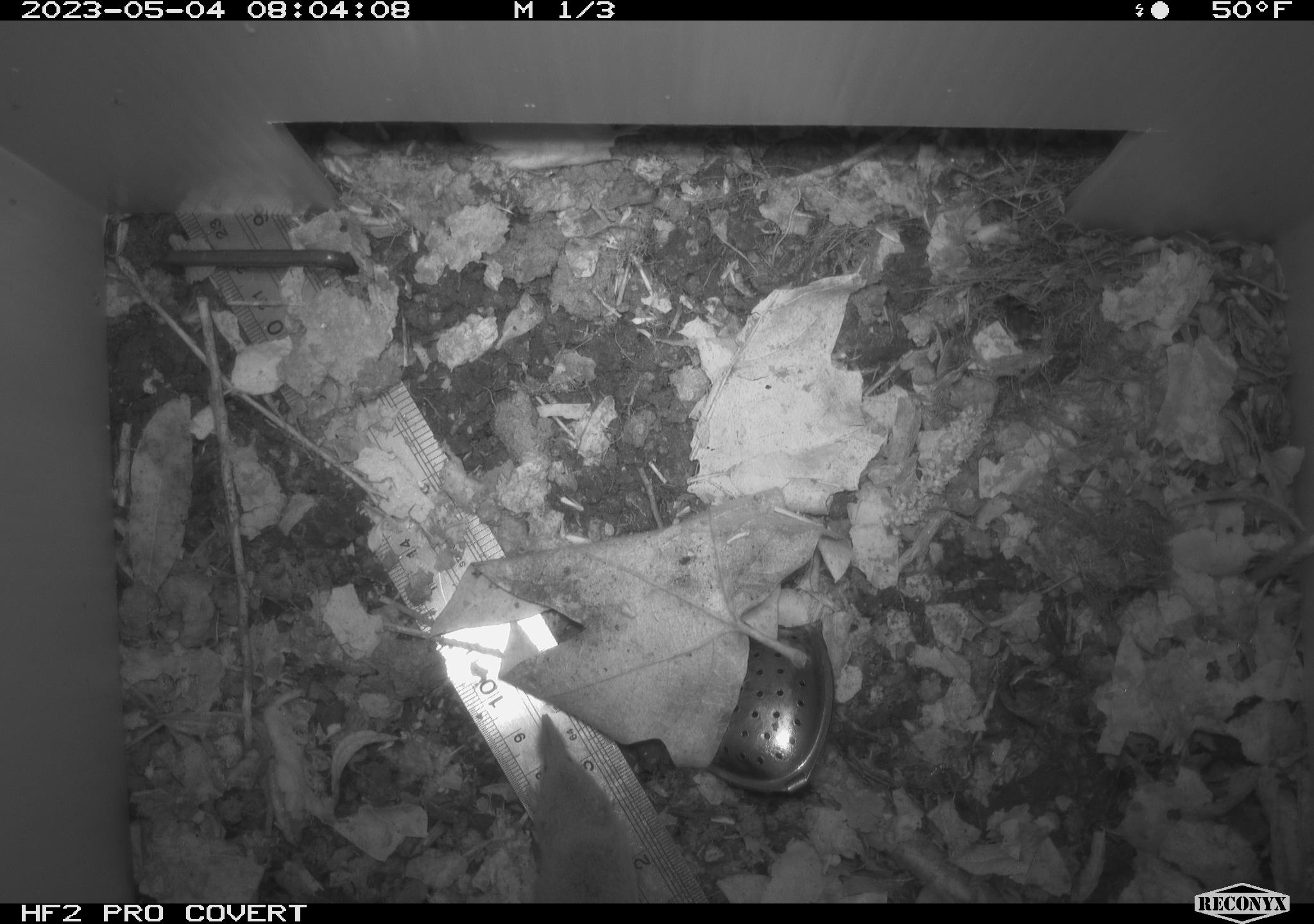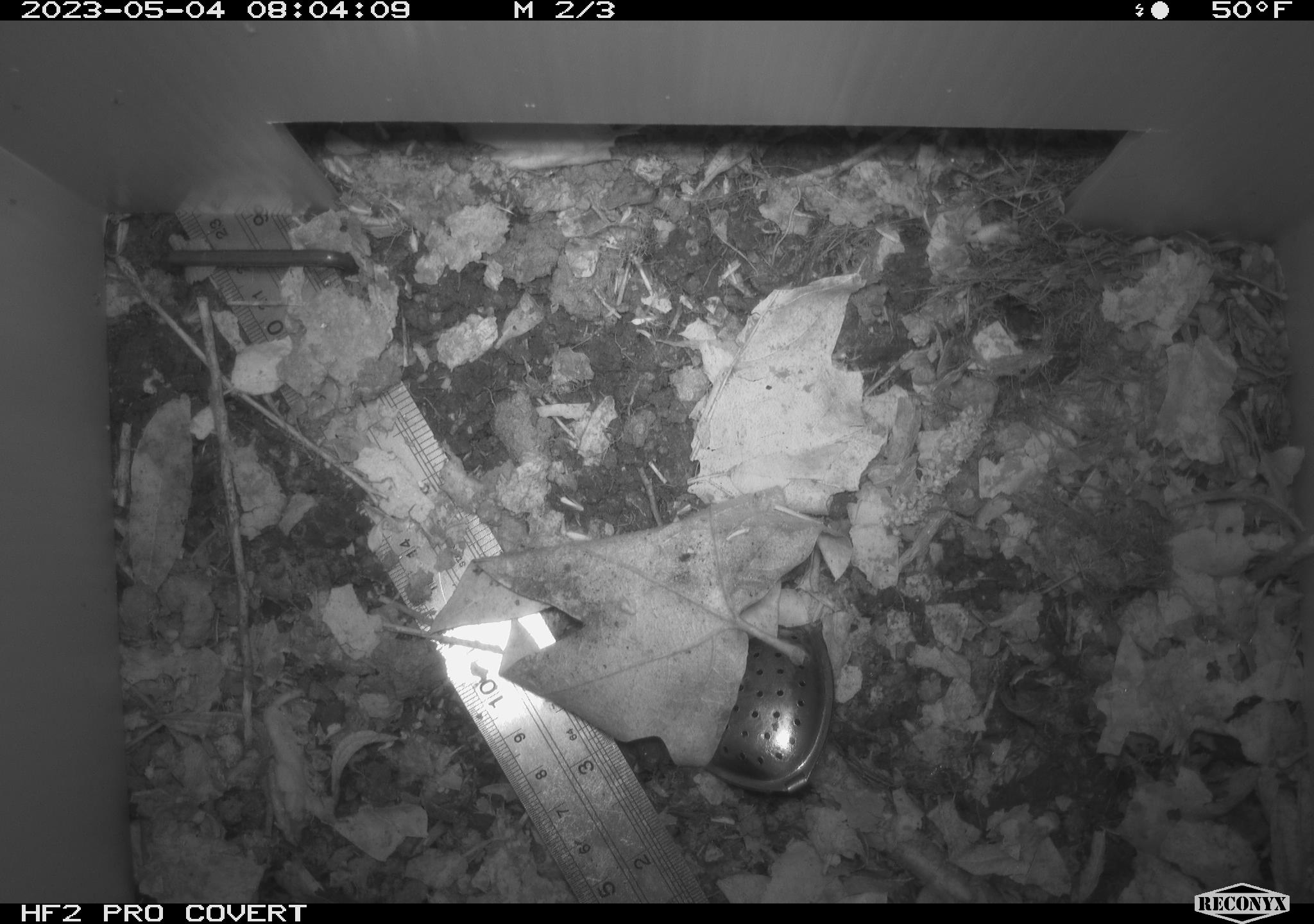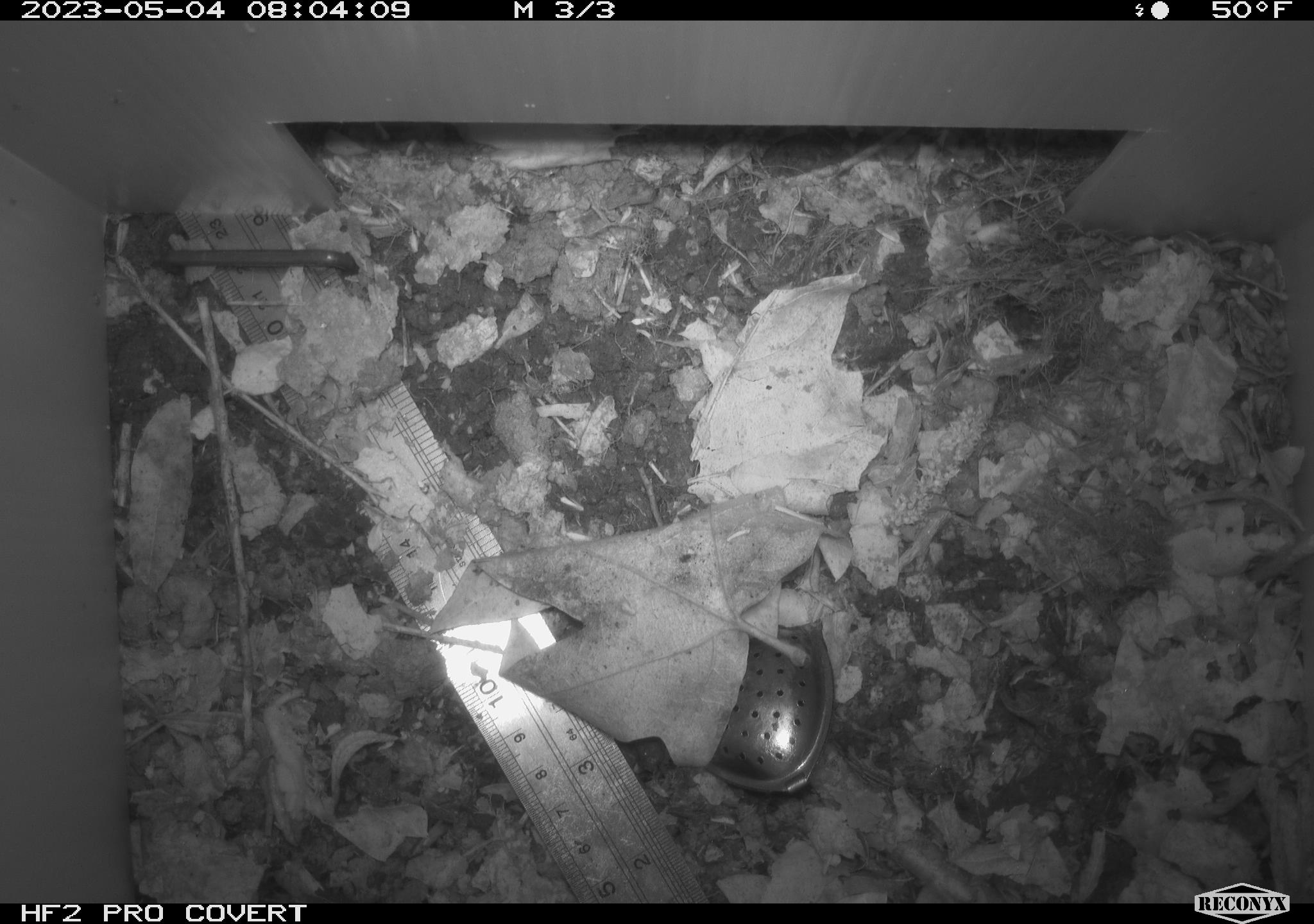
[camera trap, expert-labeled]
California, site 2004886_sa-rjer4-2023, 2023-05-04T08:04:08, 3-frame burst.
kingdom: Animalia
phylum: Chordata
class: Mammalia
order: Eulipotyphla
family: Soricidae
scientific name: Soricidae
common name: shrews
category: soricidae family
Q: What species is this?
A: Soricidae family (shrews) (Soricidae).